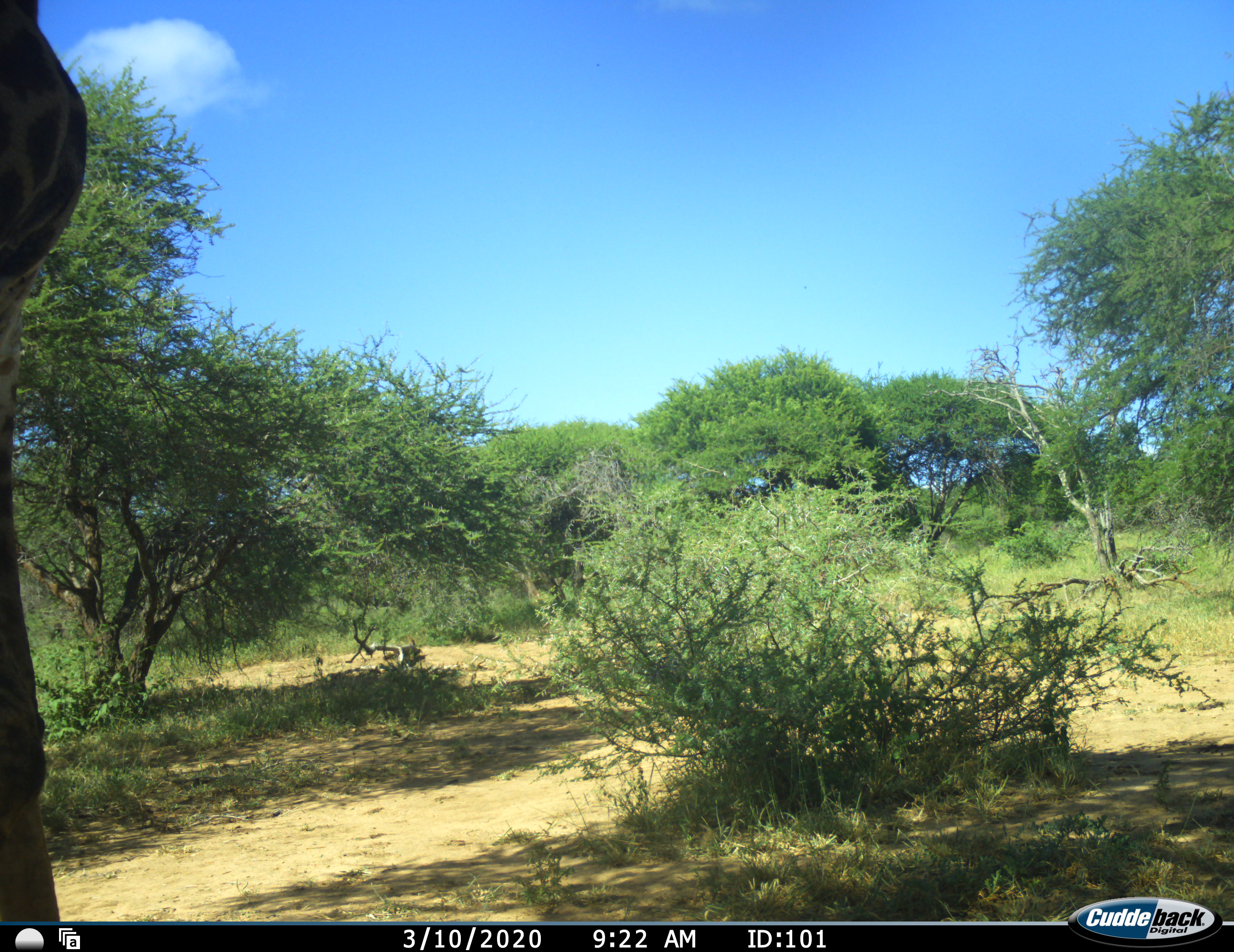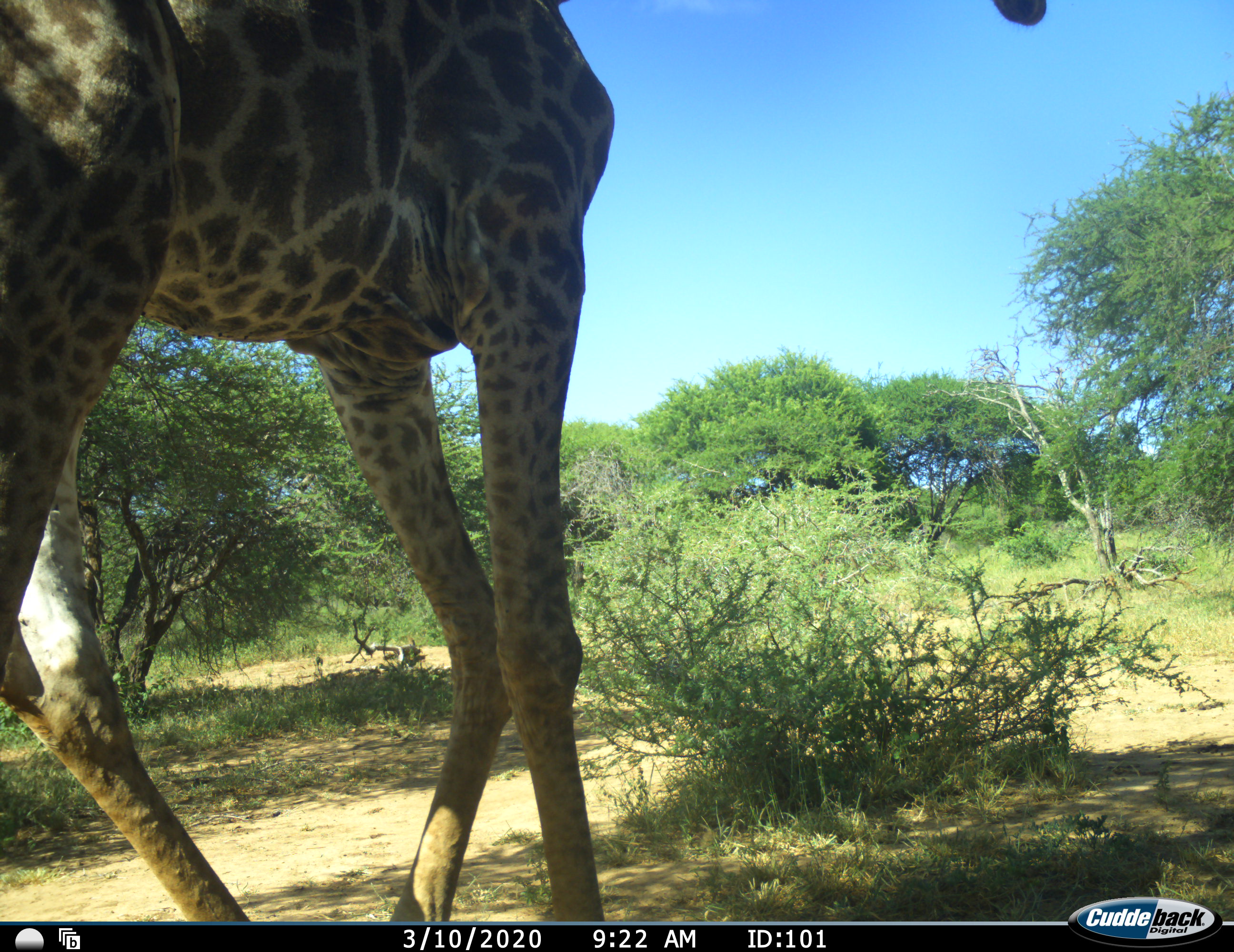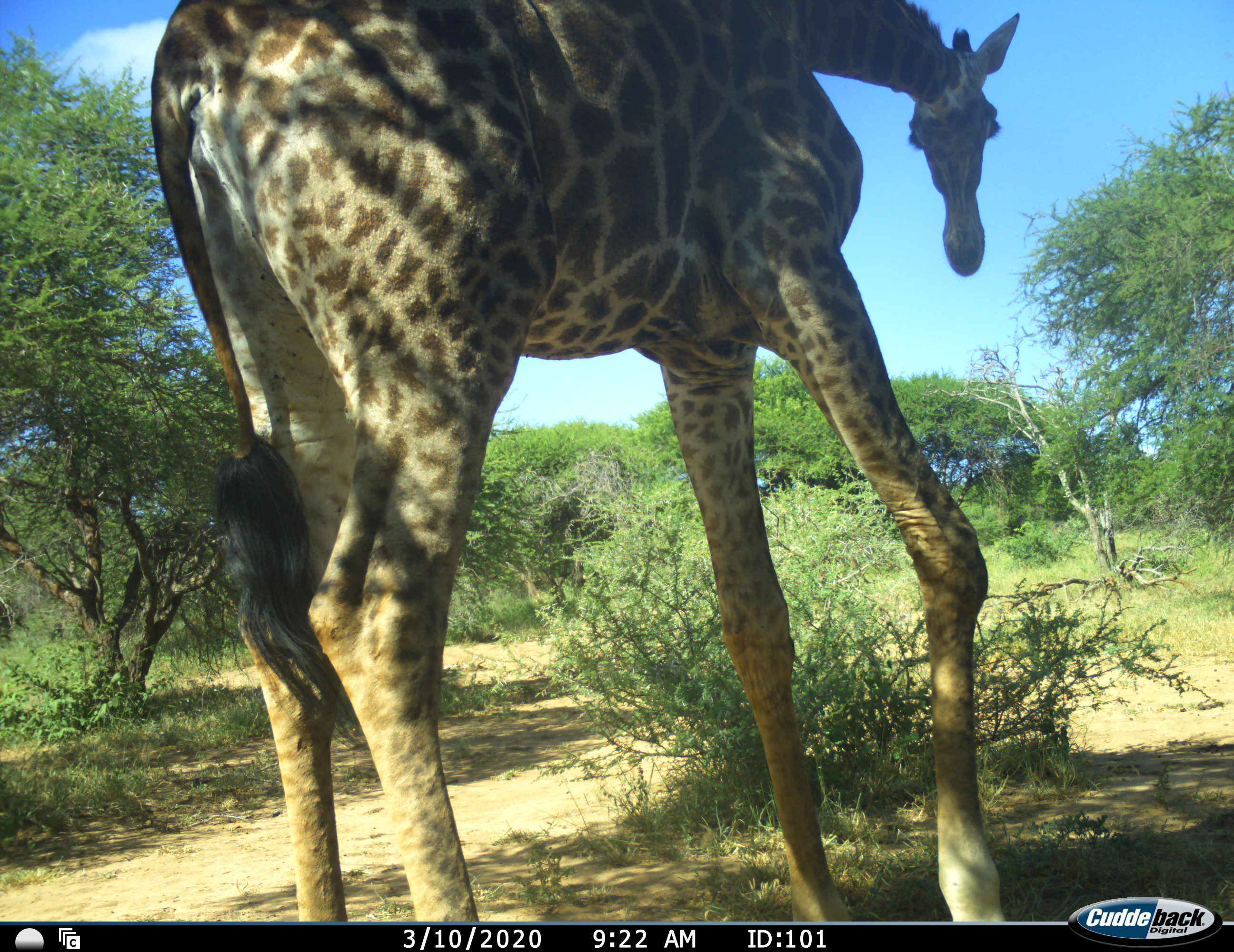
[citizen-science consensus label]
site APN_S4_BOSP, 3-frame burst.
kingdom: Animalia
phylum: Chordata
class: Mammalia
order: Artiodactyla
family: Giraffidae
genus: Giraffa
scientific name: Giraffa camelopardalis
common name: giraffe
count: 1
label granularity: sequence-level